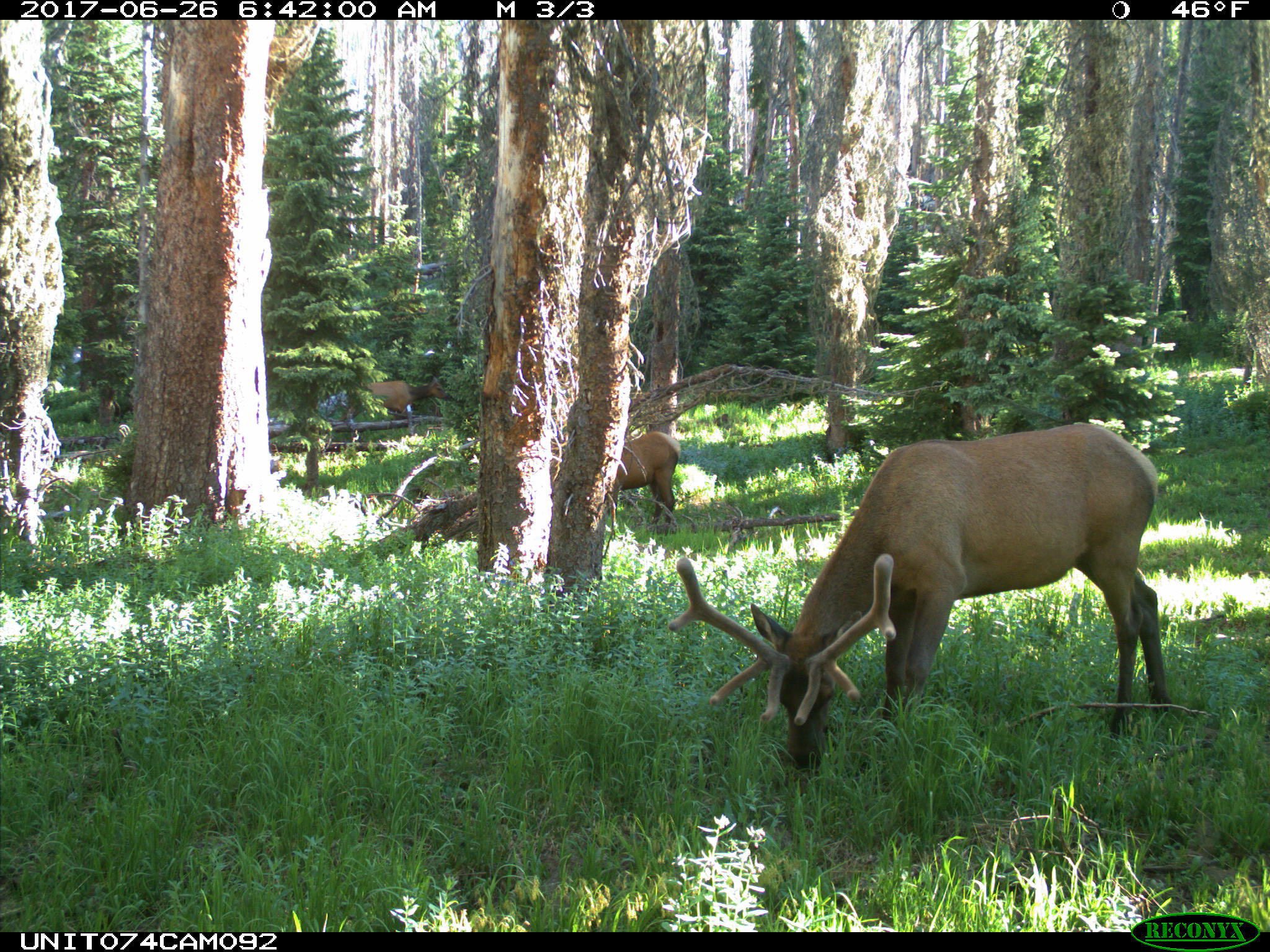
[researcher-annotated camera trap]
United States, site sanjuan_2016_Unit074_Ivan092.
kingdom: Animalia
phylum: Chordata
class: Mammalia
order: Artiodactyla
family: Cervidae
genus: Cervus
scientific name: Cervus elaphus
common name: red deer